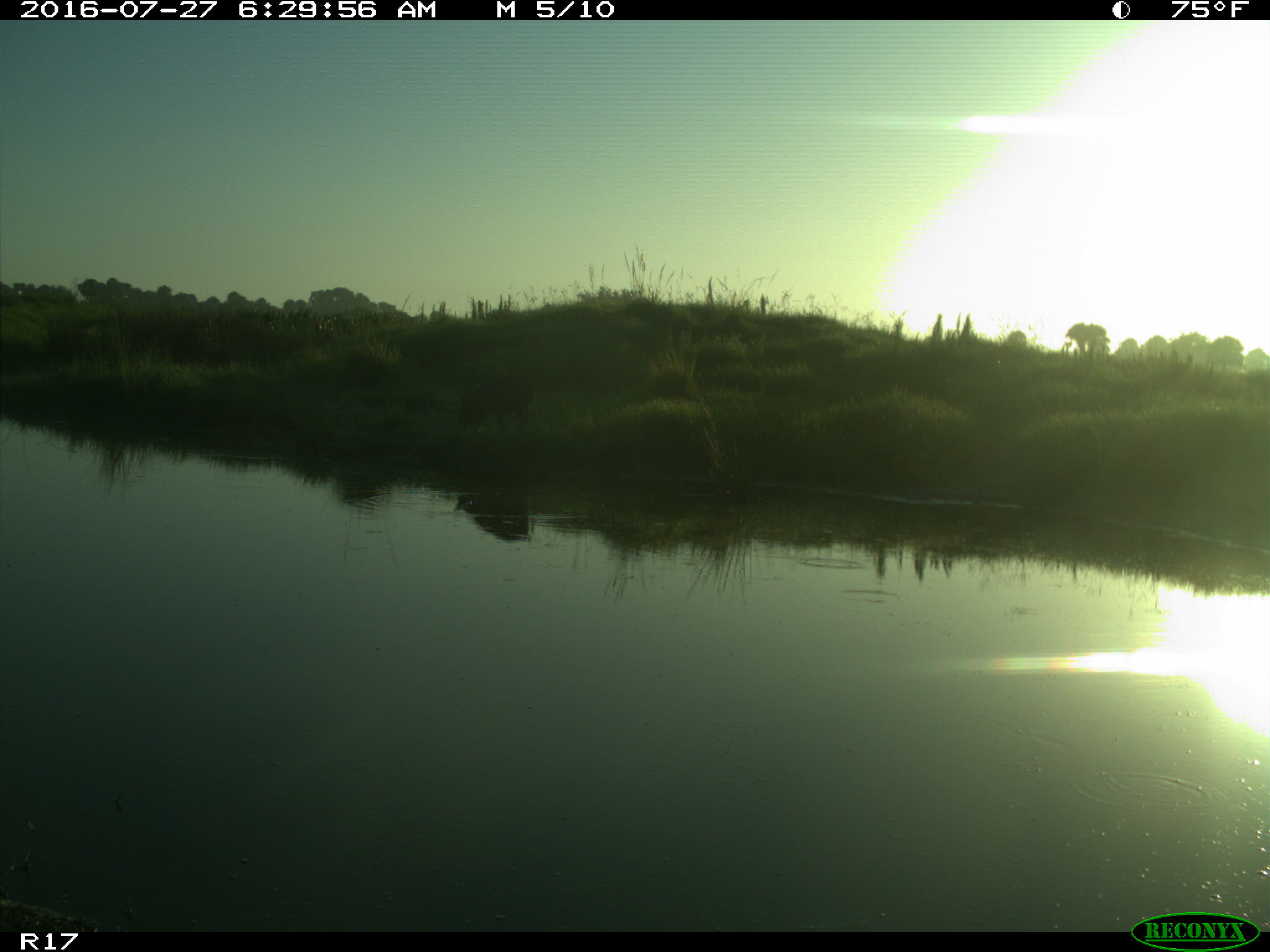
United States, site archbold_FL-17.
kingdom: Animalia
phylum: Chordata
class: Mammalia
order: Artiodactyla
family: Suidae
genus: Sus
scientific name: Sus scrofa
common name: wild boar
Sus scrofa (wild boar).